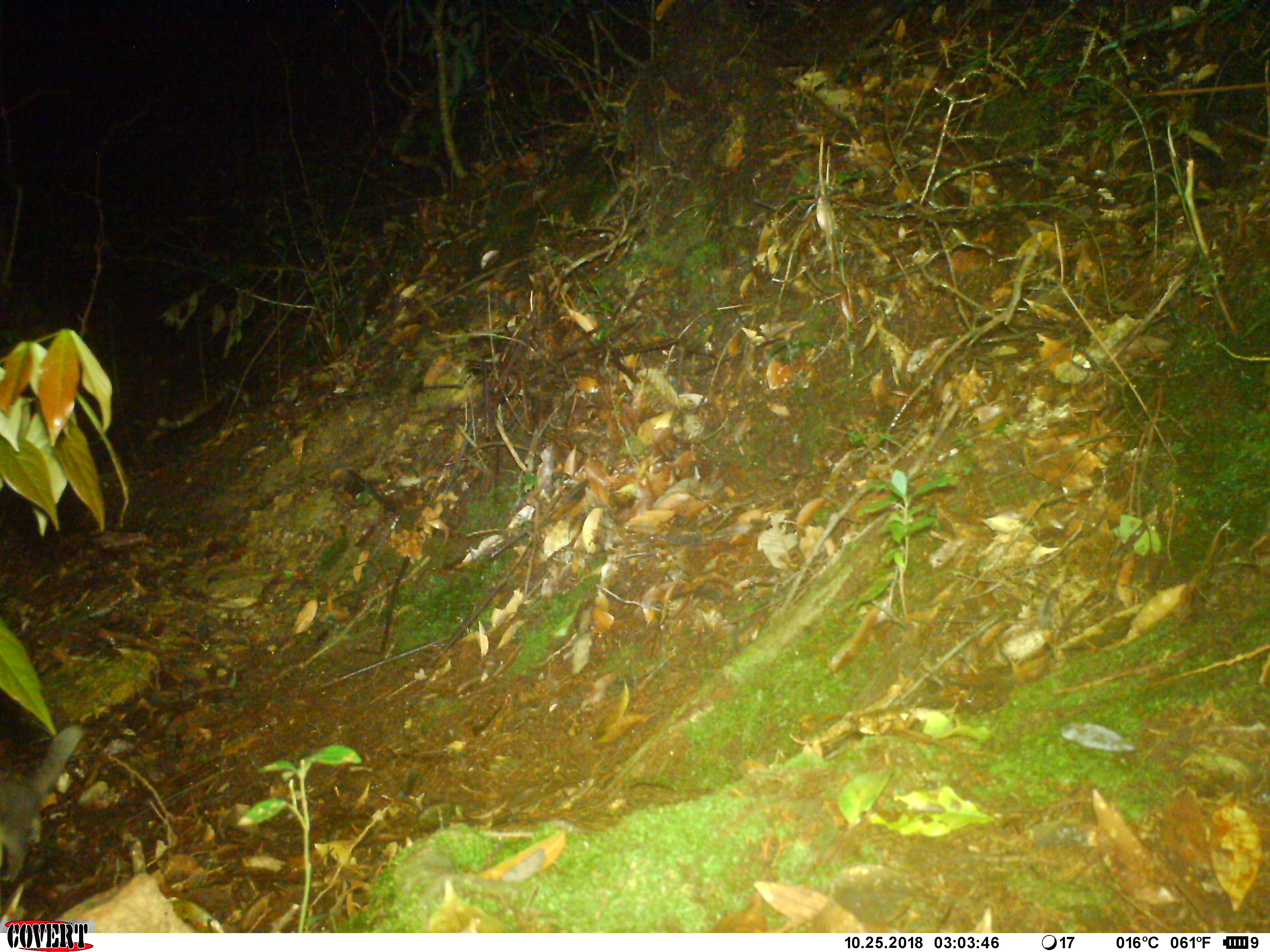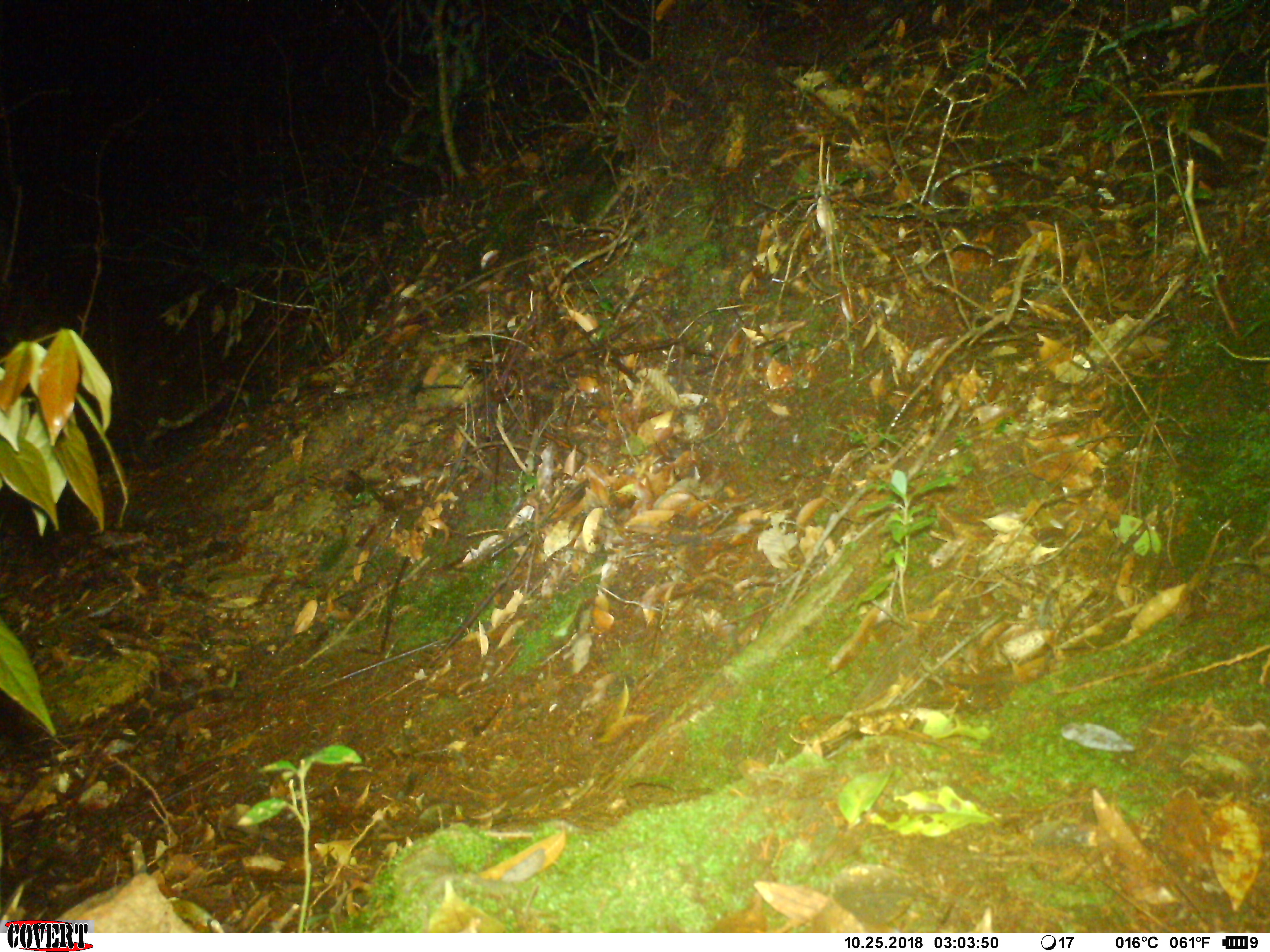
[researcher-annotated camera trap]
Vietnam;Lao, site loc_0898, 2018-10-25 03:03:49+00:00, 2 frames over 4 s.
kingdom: Animalia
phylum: Chordata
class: Mammalia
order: Carnivora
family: Mustelidae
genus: Melogale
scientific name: Melogale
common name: ferret badger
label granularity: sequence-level